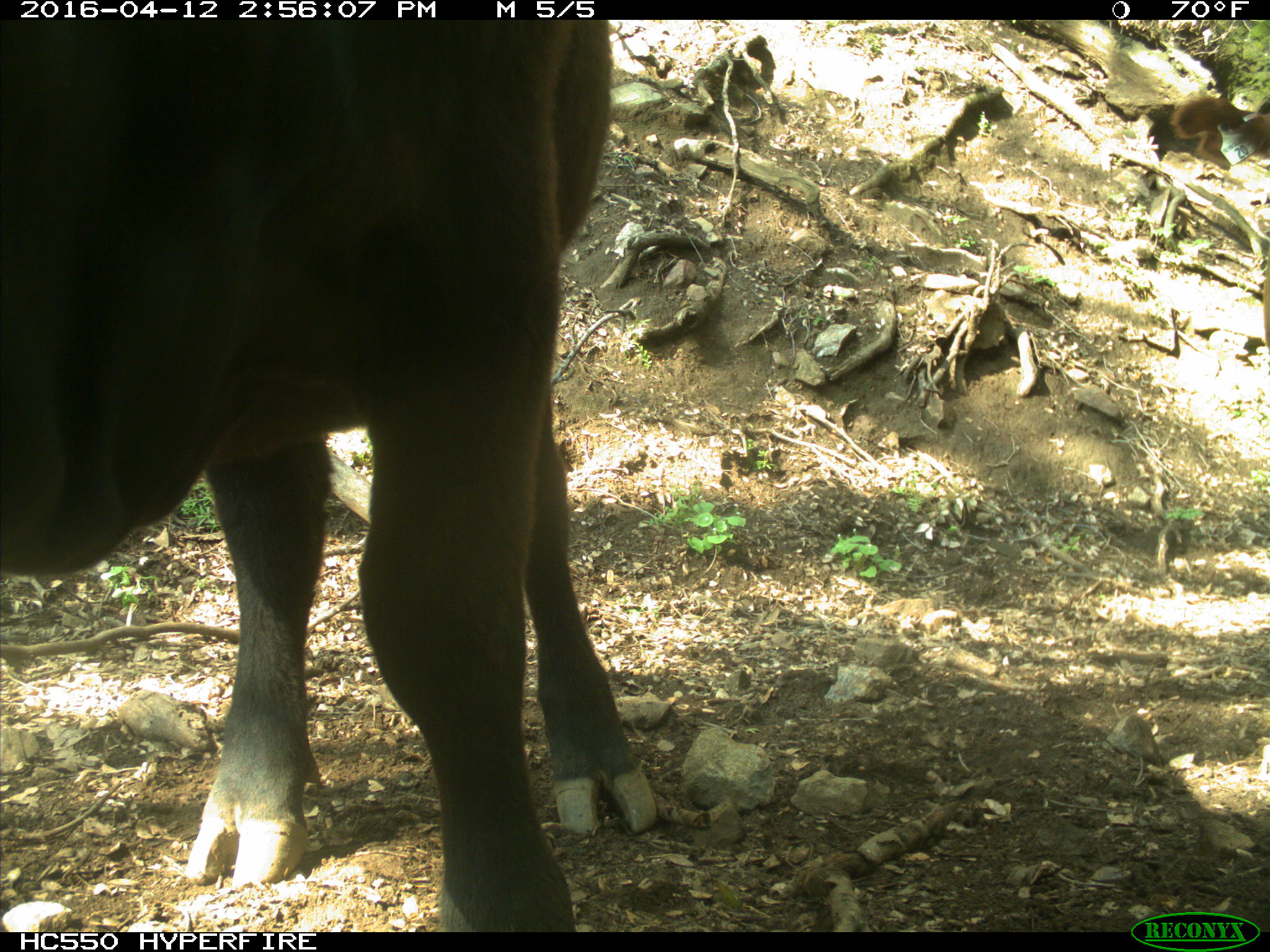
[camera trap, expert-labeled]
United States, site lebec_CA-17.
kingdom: Animalia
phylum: Chordata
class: Mammalia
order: Artiodactyla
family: Bovidae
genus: Bos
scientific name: Bos taurus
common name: domestic cow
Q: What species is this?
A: Bos taurus (domestic cow).